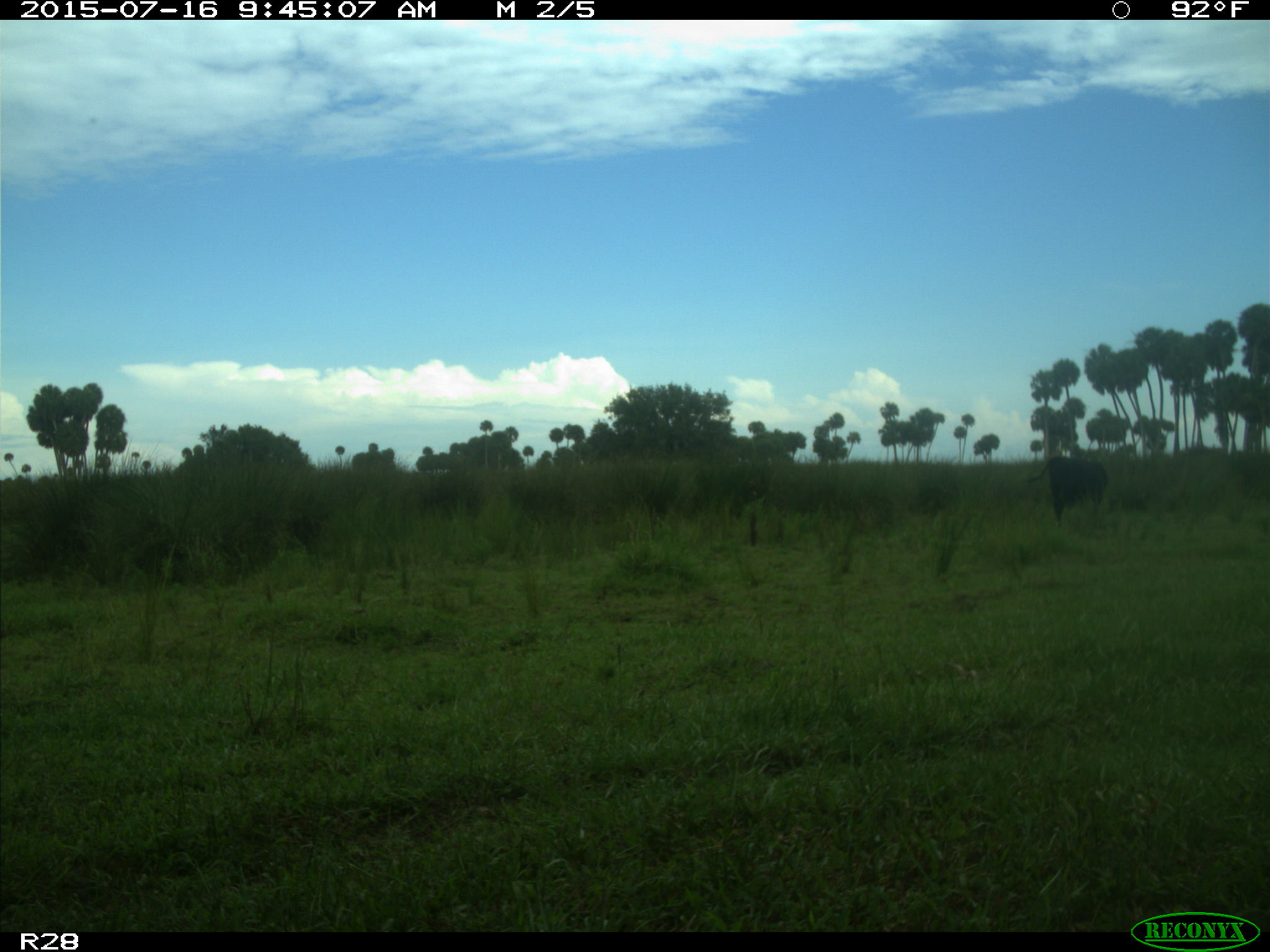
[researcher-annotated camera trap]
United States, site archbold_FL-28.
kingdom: Animalia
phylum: Chordata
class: Mammalia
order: Artiodactyla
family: Bovidae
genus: Bos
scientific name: Bos taurus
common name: domestic cow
Bos taurus (domestic cow).